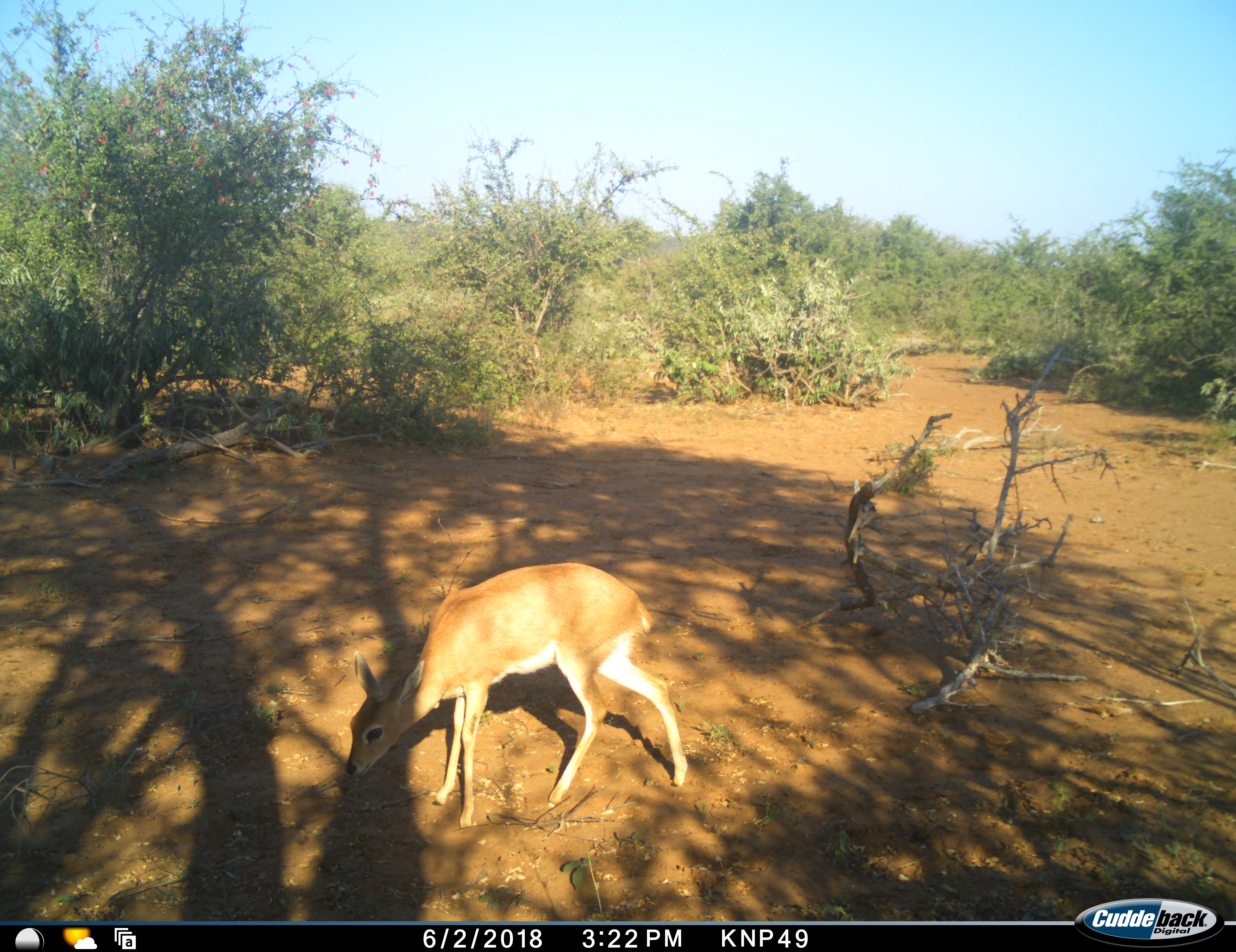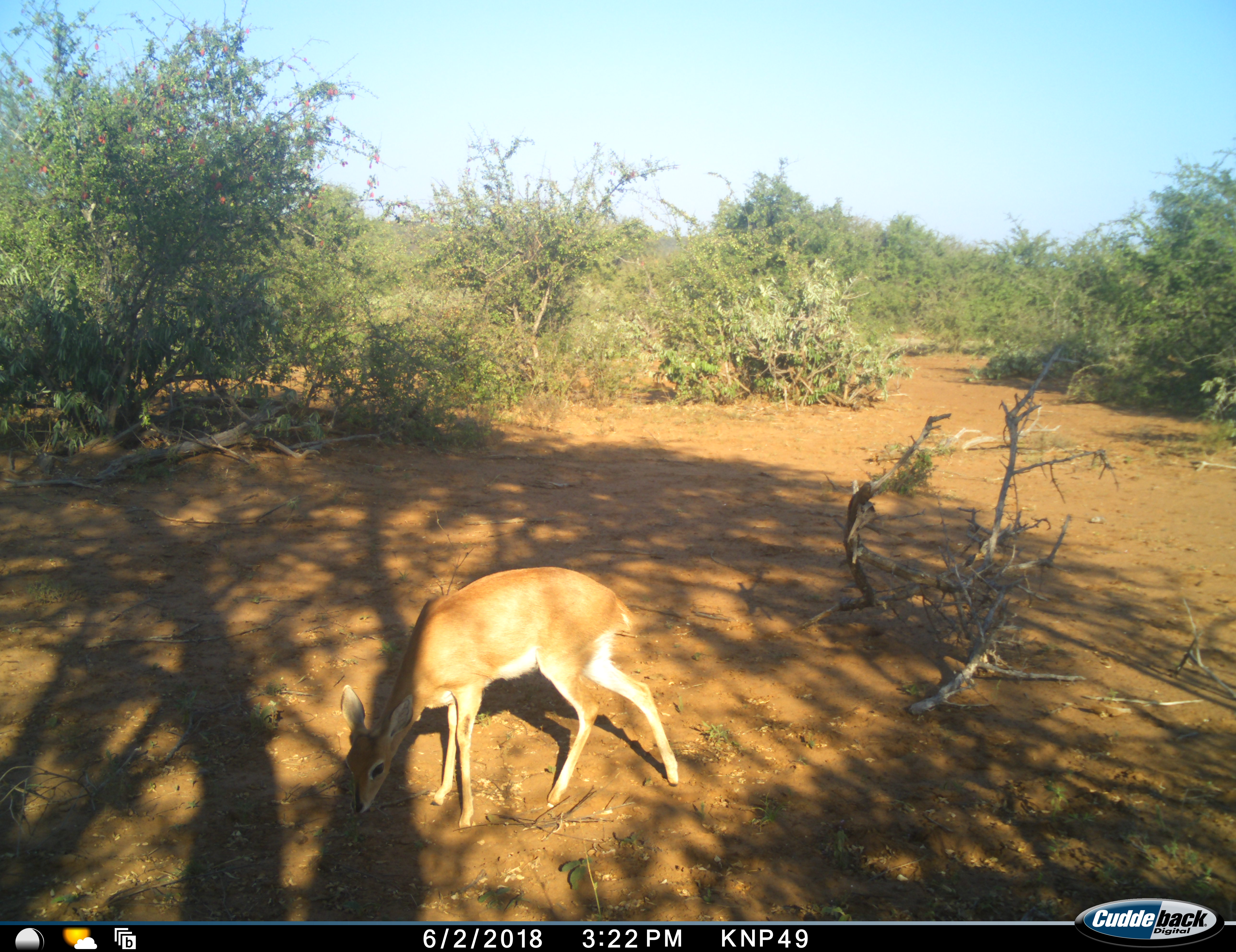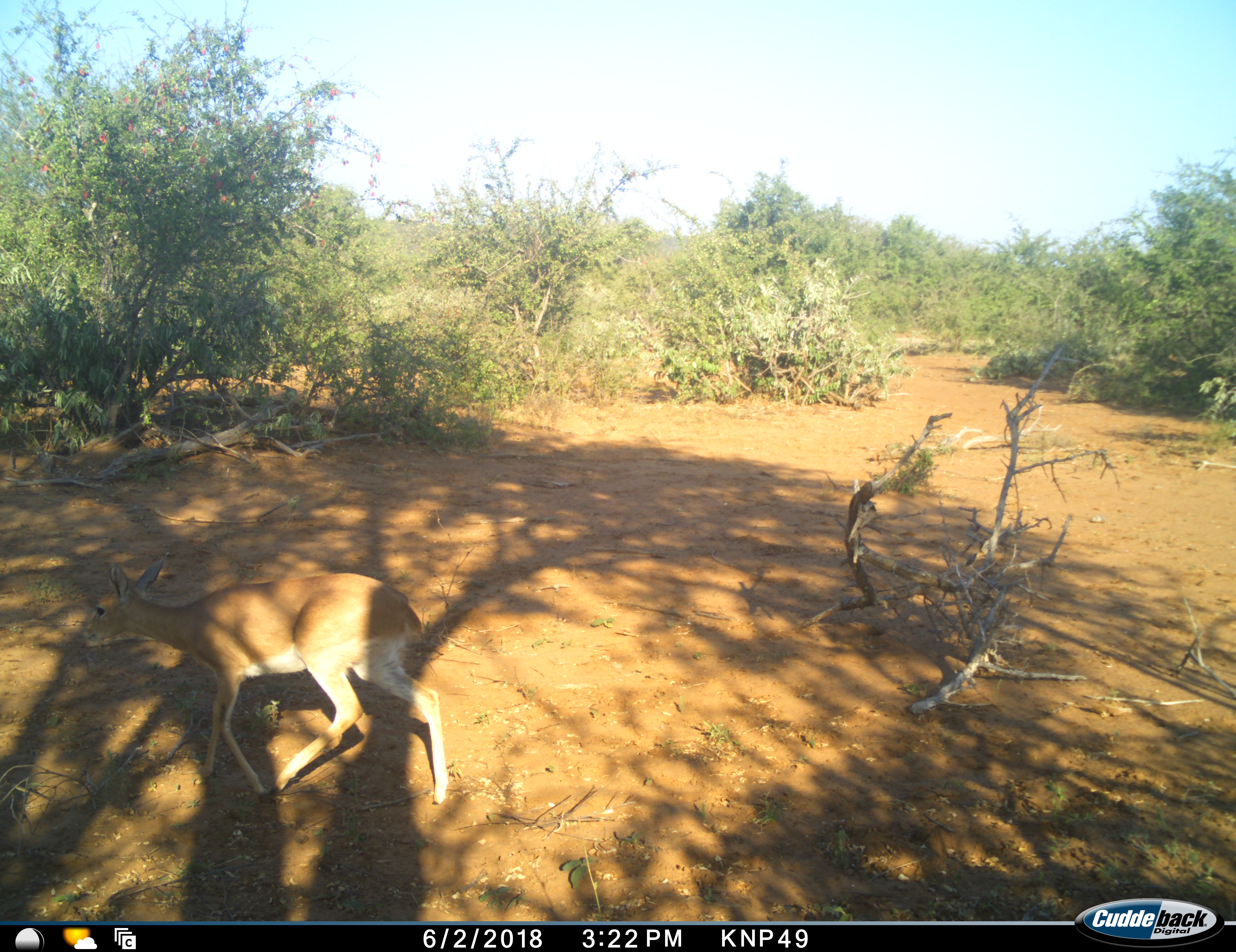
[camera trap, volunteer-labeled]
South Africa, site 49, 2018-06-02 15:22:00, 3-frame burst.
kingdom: Animalia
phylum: Chordata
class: Mammalia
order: Artiodactyla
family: Bovidae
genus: Raphicerus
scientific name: Raphicerus campestris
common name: steenbok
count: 1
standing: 20%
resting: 0%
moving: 100%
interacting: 0%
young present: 0%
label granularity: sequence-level